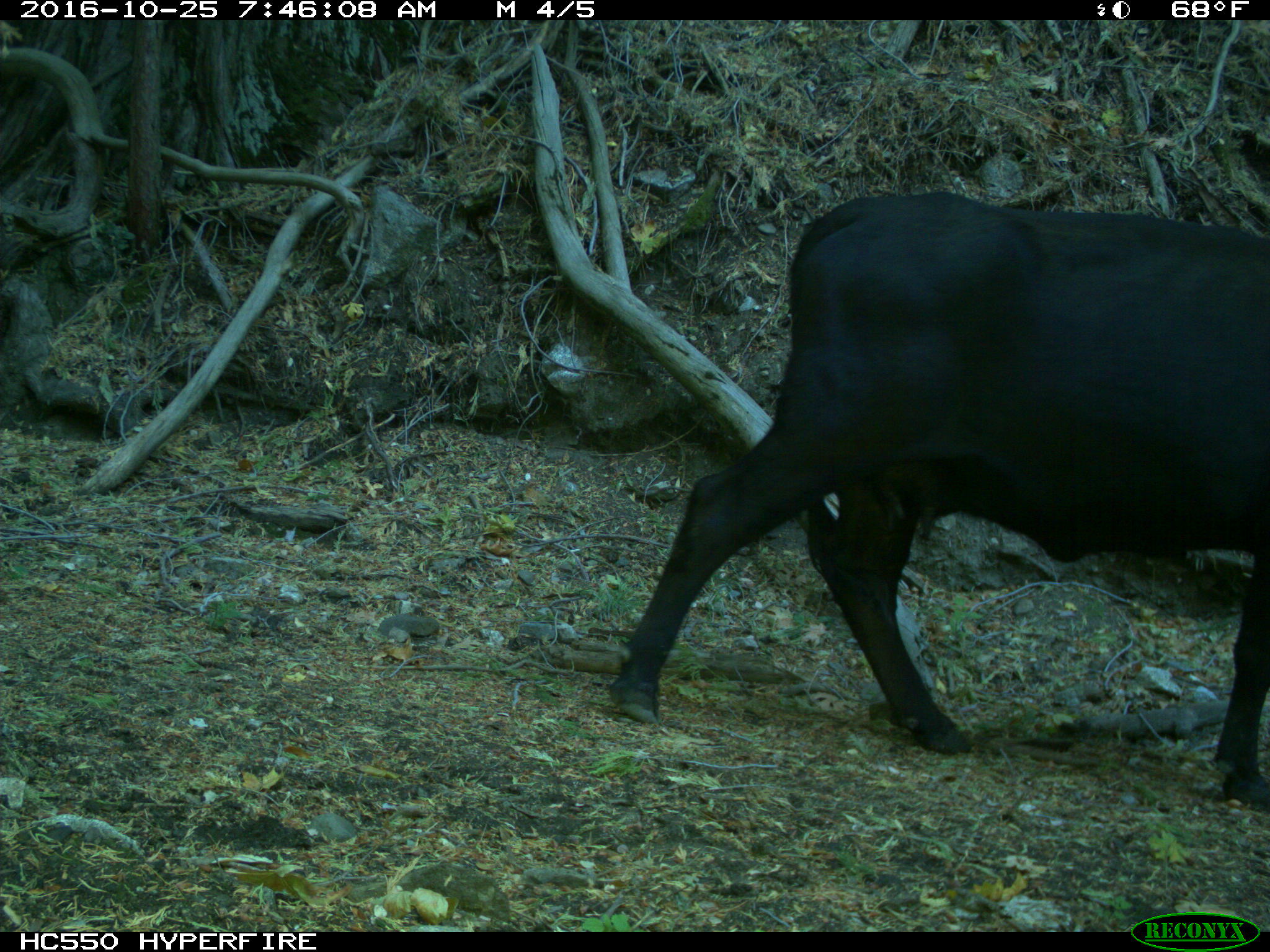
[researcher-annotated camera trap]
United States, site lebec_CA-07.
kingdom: Animalia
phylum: Chordata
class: Mammalia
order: Artiodactyla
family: Bovidae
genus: Bos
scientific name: Bos taurus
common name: domestic cow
Bos taurus (domestic cow).